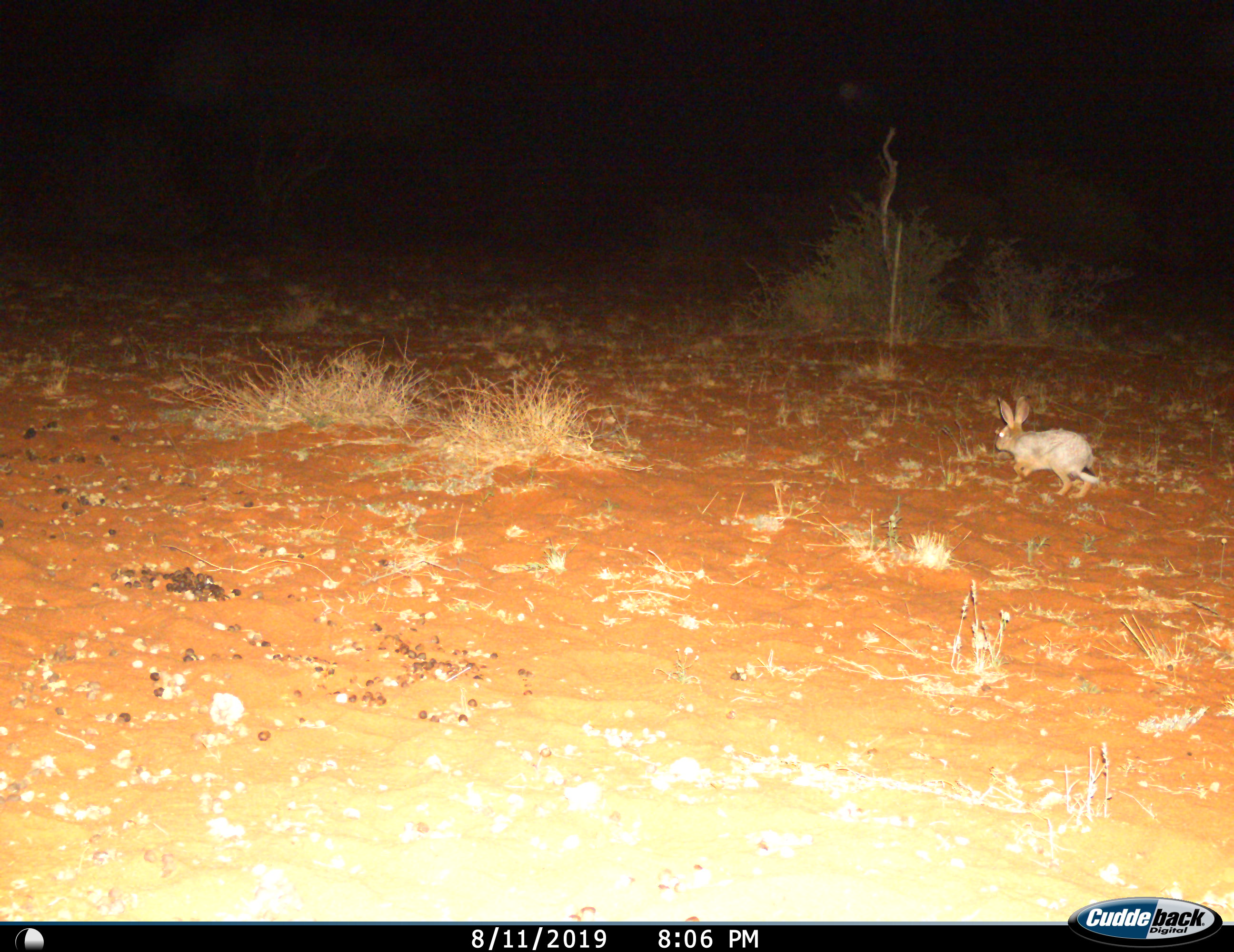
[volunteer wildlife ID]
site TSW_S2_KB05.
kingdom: Animalia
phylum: Chordata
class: Mammalia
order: Lagomorpha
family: Leporidae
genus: Lepus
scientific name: Lepus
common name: hare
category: hareunknown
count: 1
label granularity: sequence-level